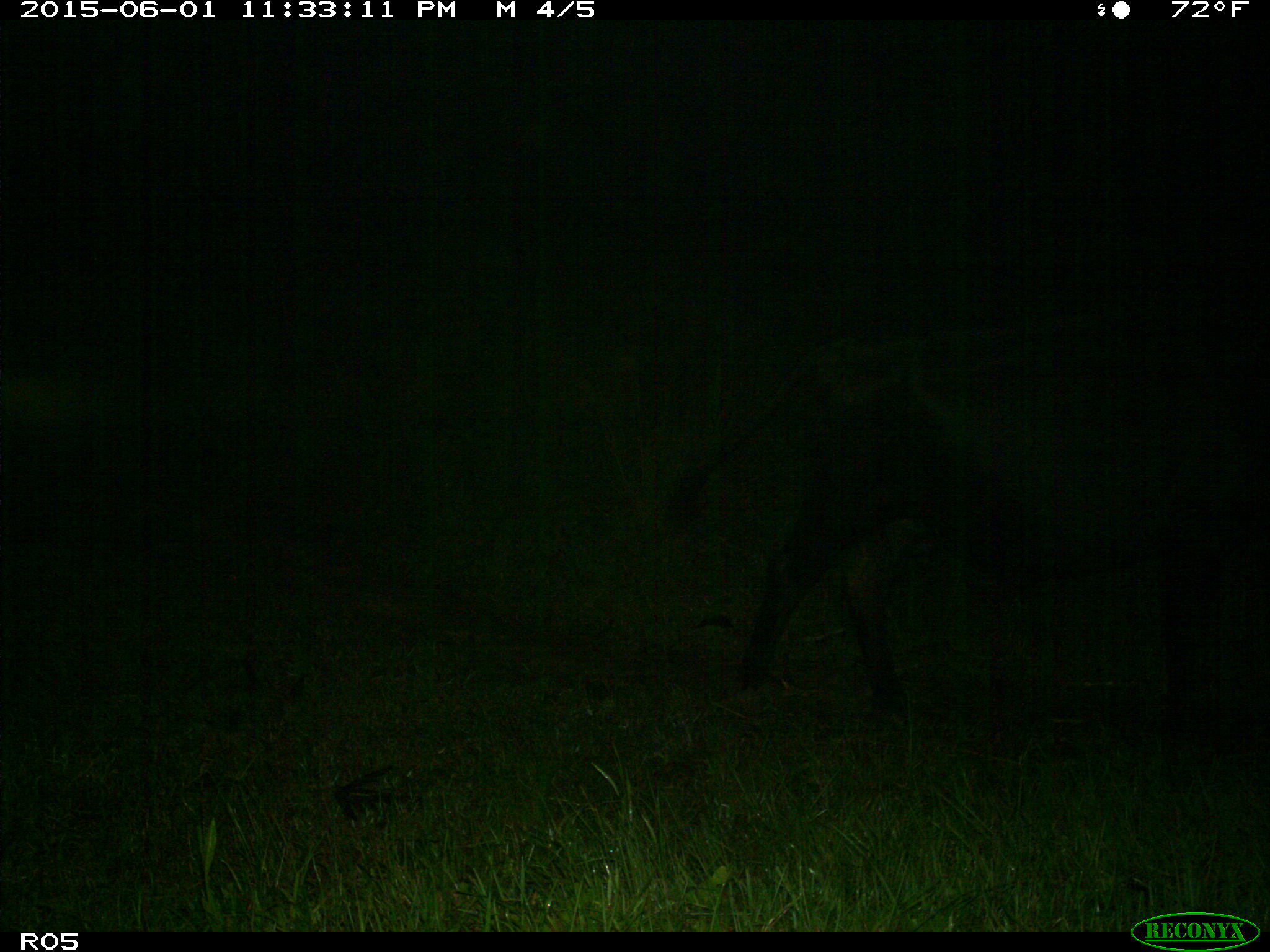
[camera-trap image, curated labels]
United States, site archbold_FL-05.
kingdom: Animalia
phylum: Chordata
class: Mammalia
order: Artiodactyla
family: Bovidae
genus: Bos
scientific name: Bos taurus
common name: domestic cow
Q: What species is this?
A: Bos taurus (domestic cow).